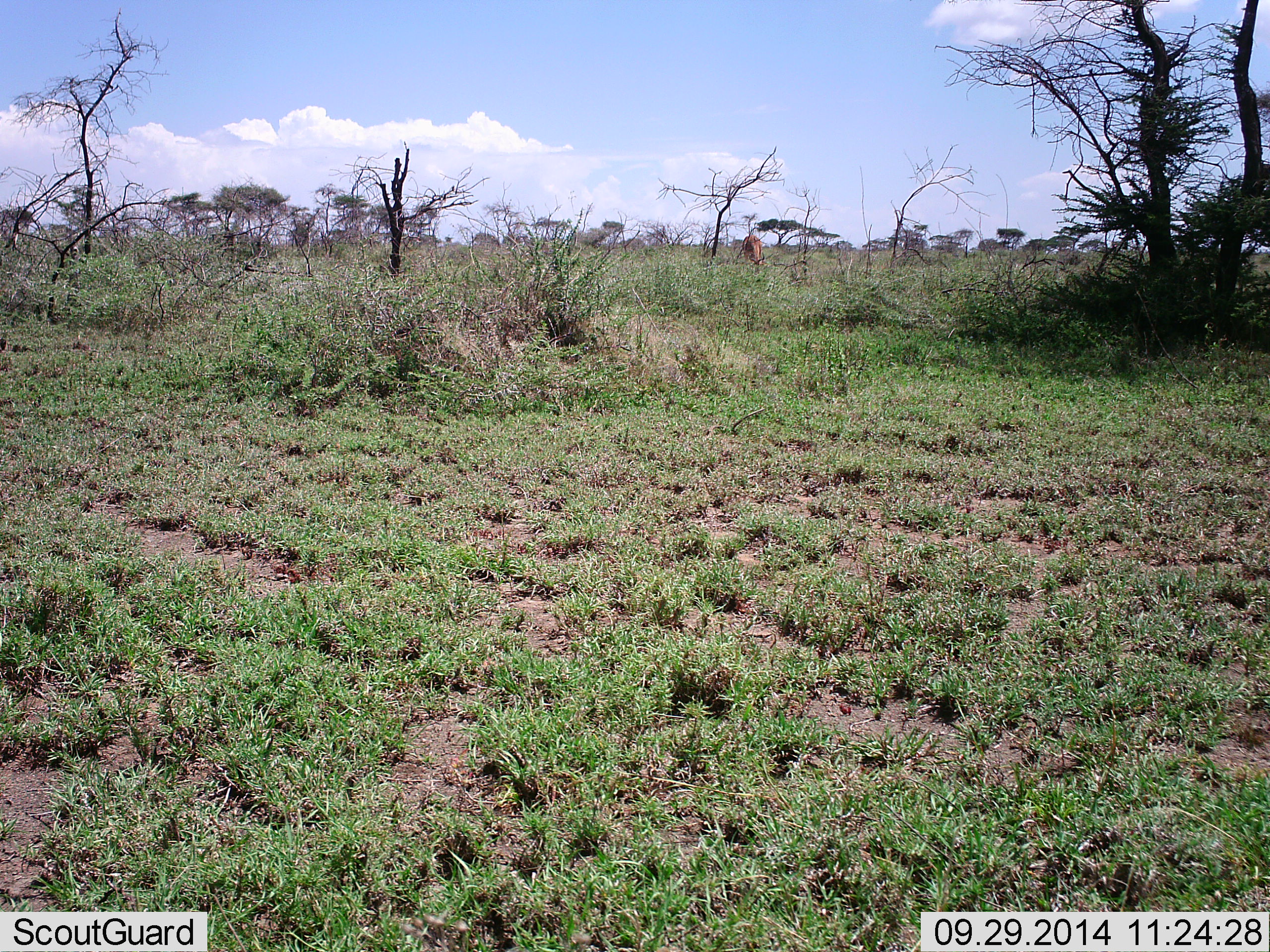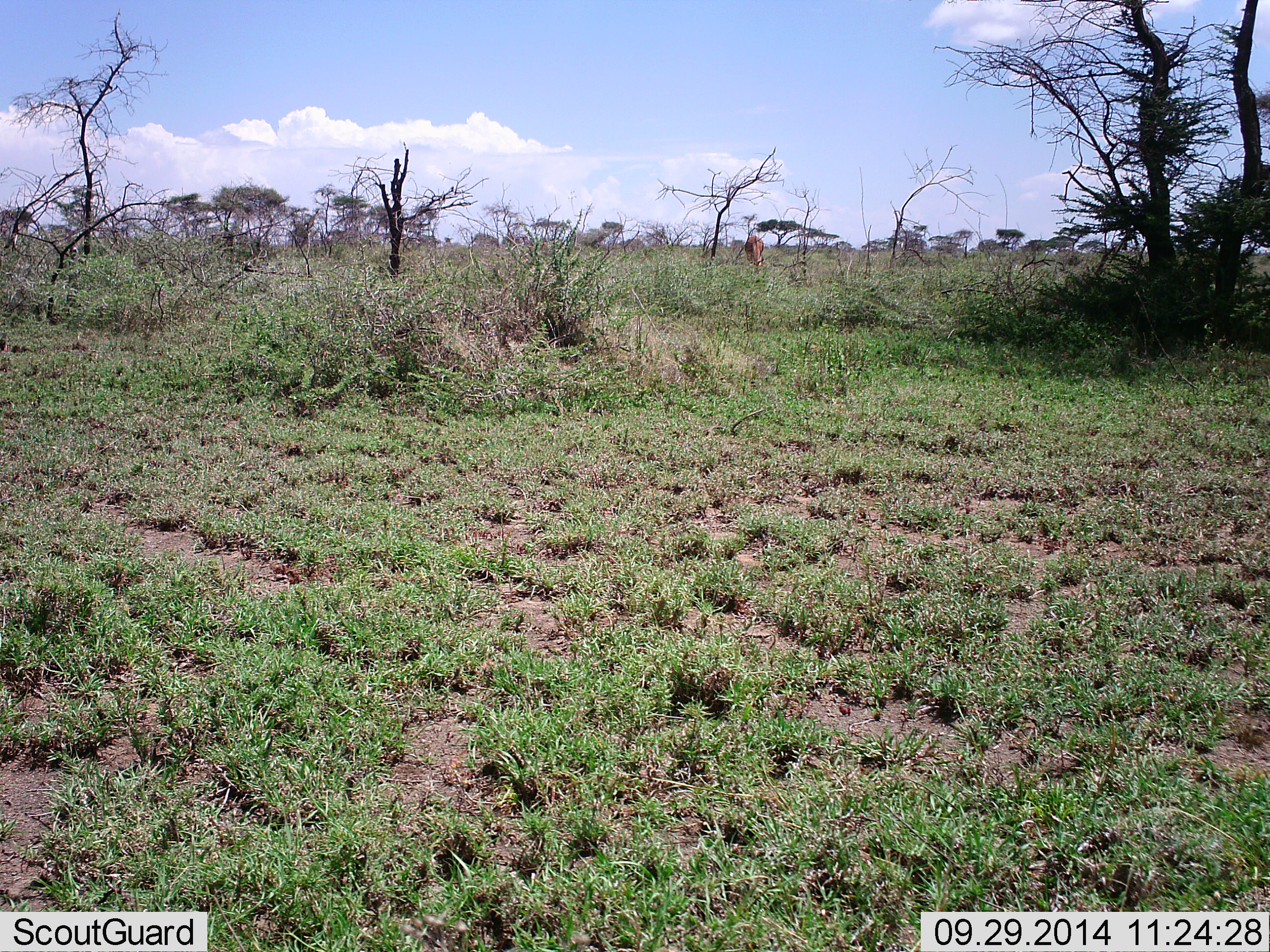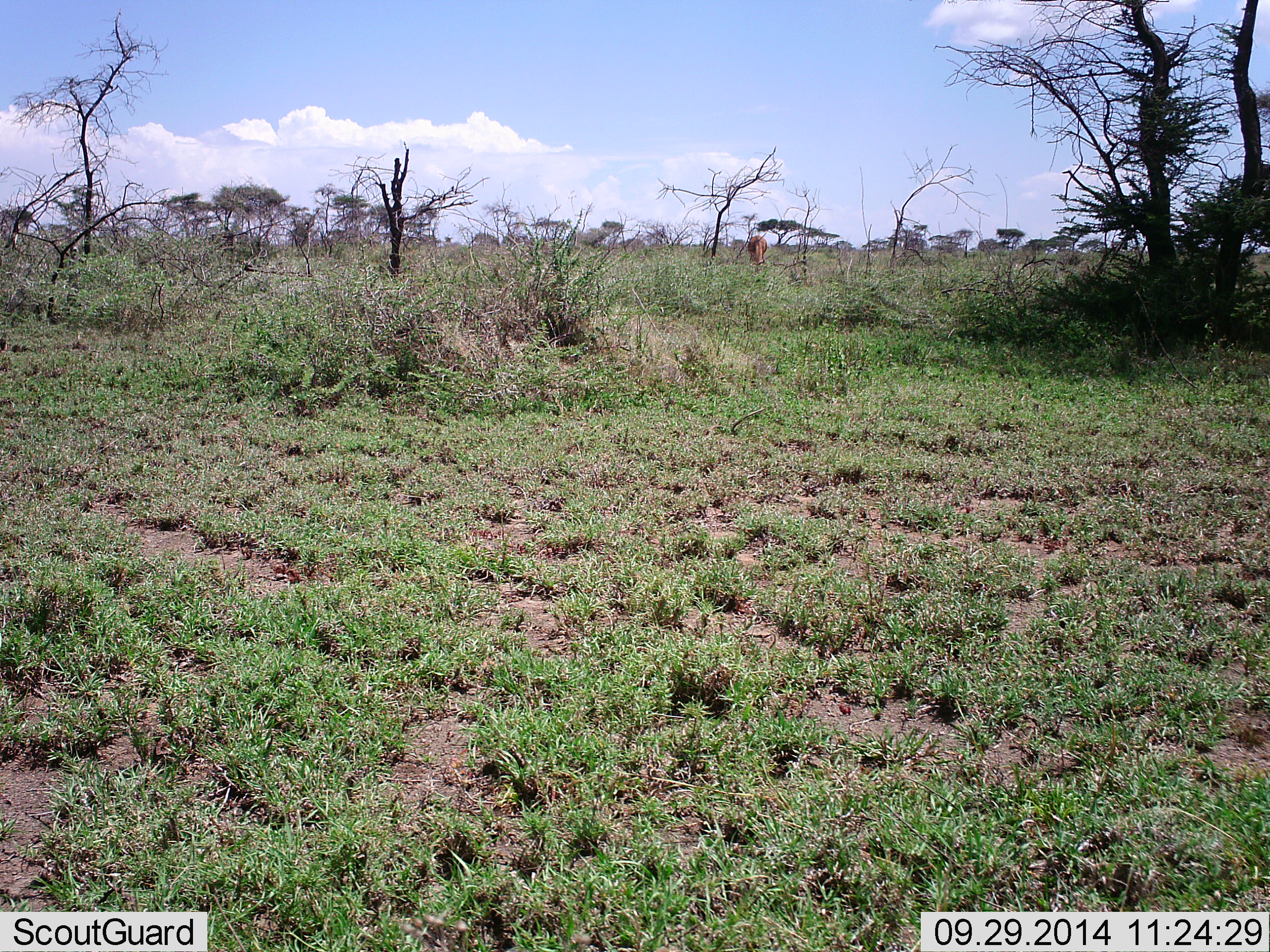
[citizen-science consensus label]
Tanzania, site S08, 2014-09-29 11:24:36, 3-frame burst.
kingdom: Animalia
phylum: Chordata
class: Mammalia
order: Artiodactyla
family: Bovidae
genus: Aepyceros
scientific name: Aepyceros melampus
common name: impala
Impala (Aepyceros melampus), count 1. Behavior (volunteer vote fractions): standing 17%, resting 0%, moving 17%, interacting 0%. Young present (vote fraction): 0%. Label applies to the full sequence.